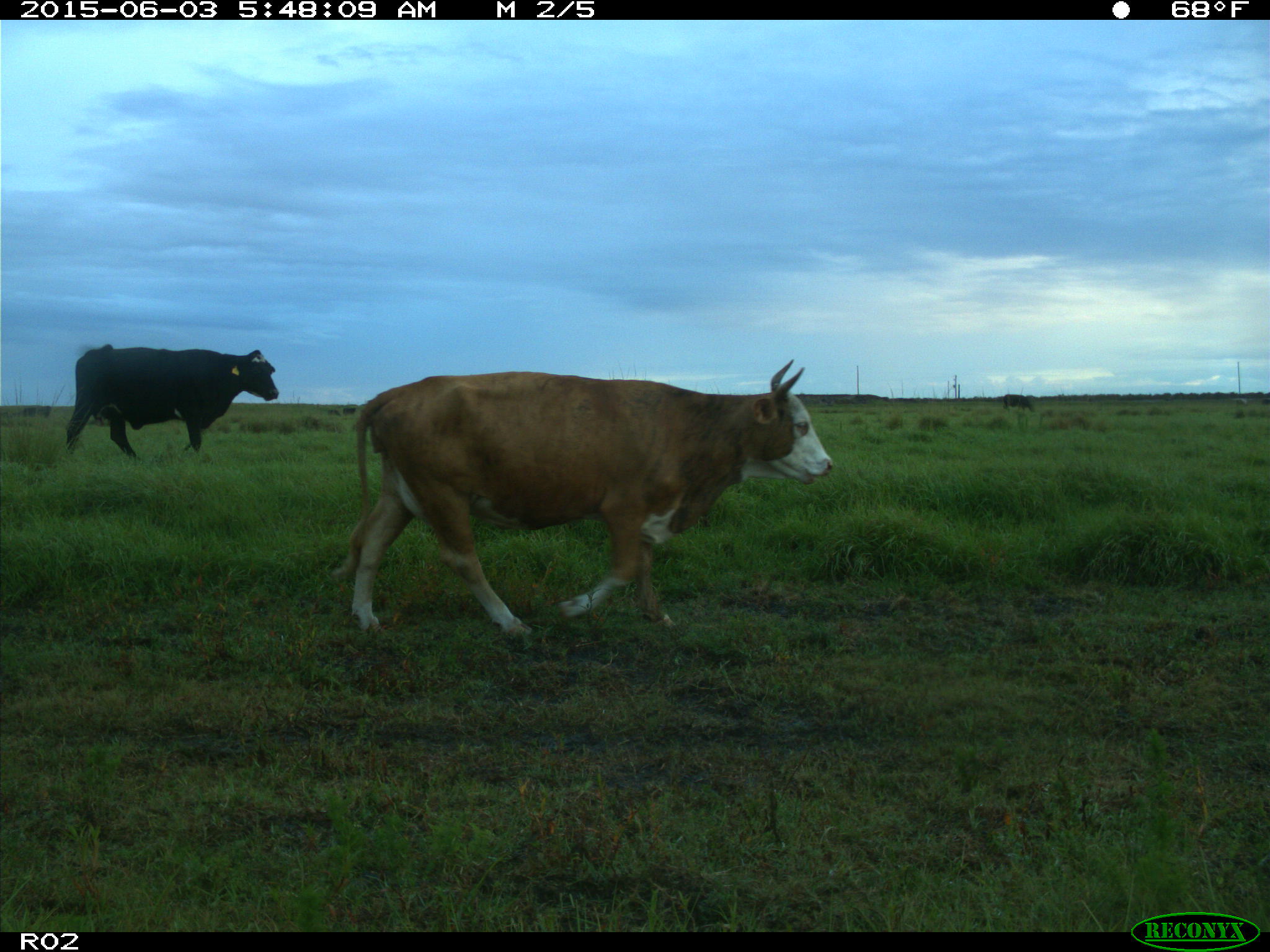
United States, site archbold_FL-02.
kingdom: Animalia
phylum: Chordata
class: Mammalia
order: Artiodactyla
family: Bovidae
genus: Bos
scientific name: Bos taurus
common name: domestic cow